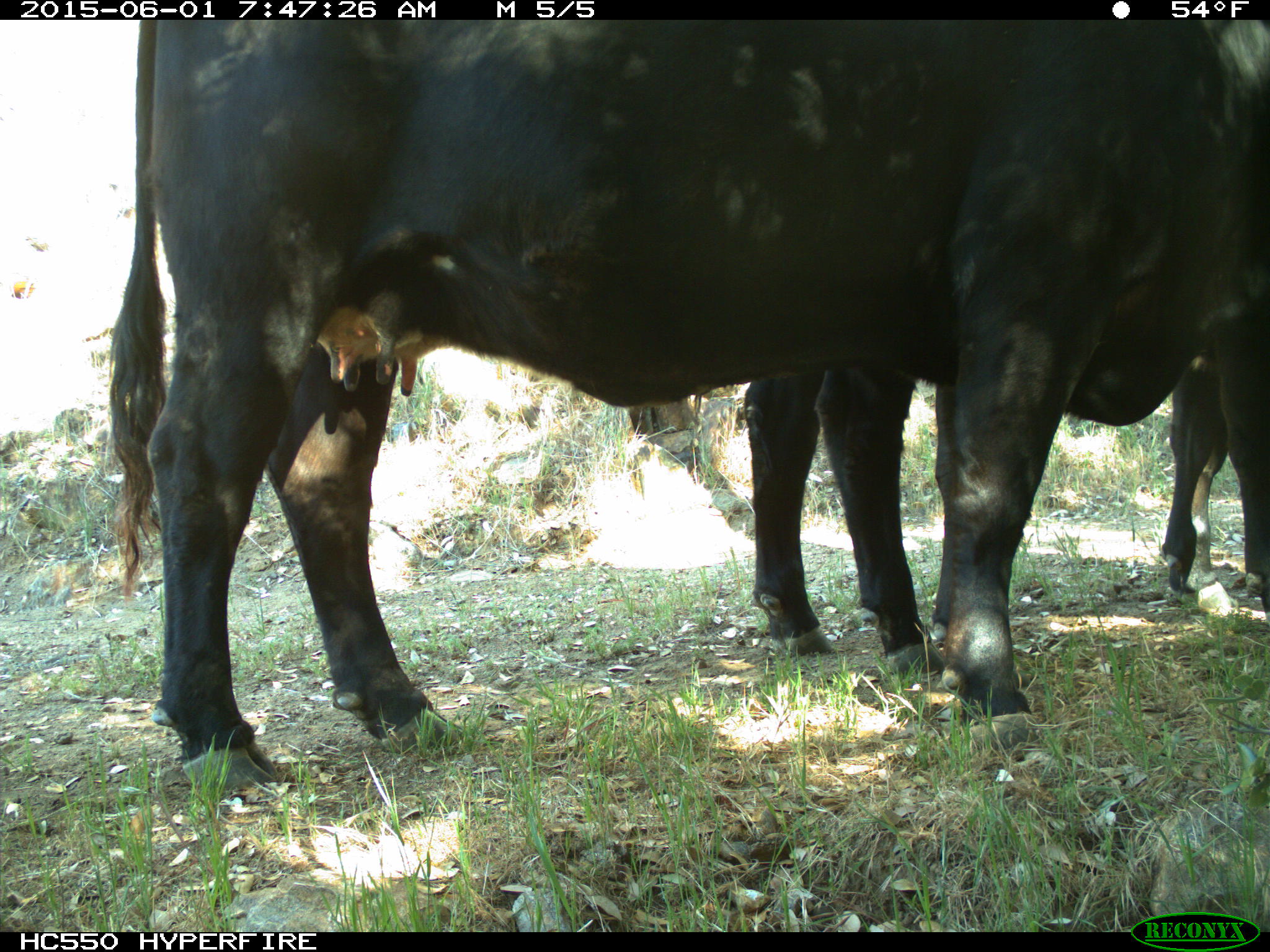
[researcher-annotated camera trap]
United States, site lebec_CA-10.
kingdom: Animalia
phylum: Chordata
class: Mammalia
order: Artiodactyla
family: Bovidae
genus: Bos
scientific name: Bos taurus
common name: domestic cow